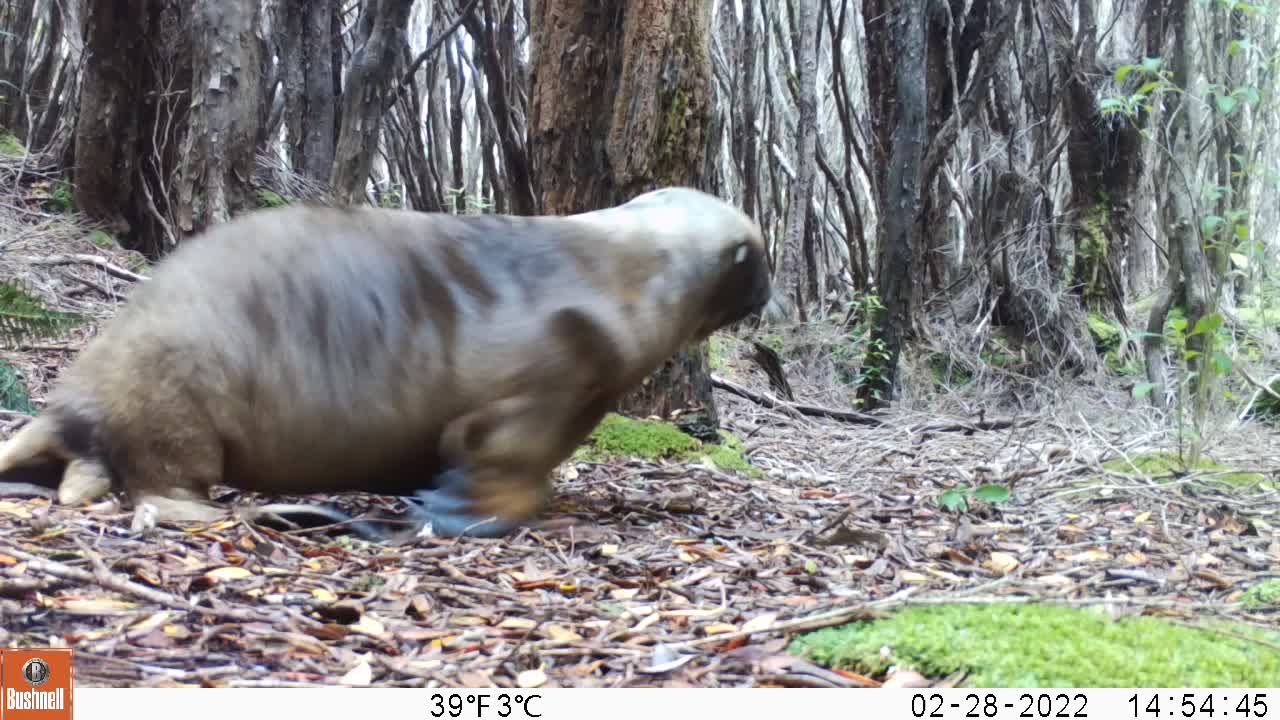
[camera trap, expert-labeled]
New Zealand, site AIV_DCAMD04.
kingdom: Animalia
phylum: Chordata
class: Mammalia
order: Carnivora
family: Otariidae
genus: Phocarctos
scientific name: Phocarctos hookeri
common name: new zealand sea lion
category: sealion